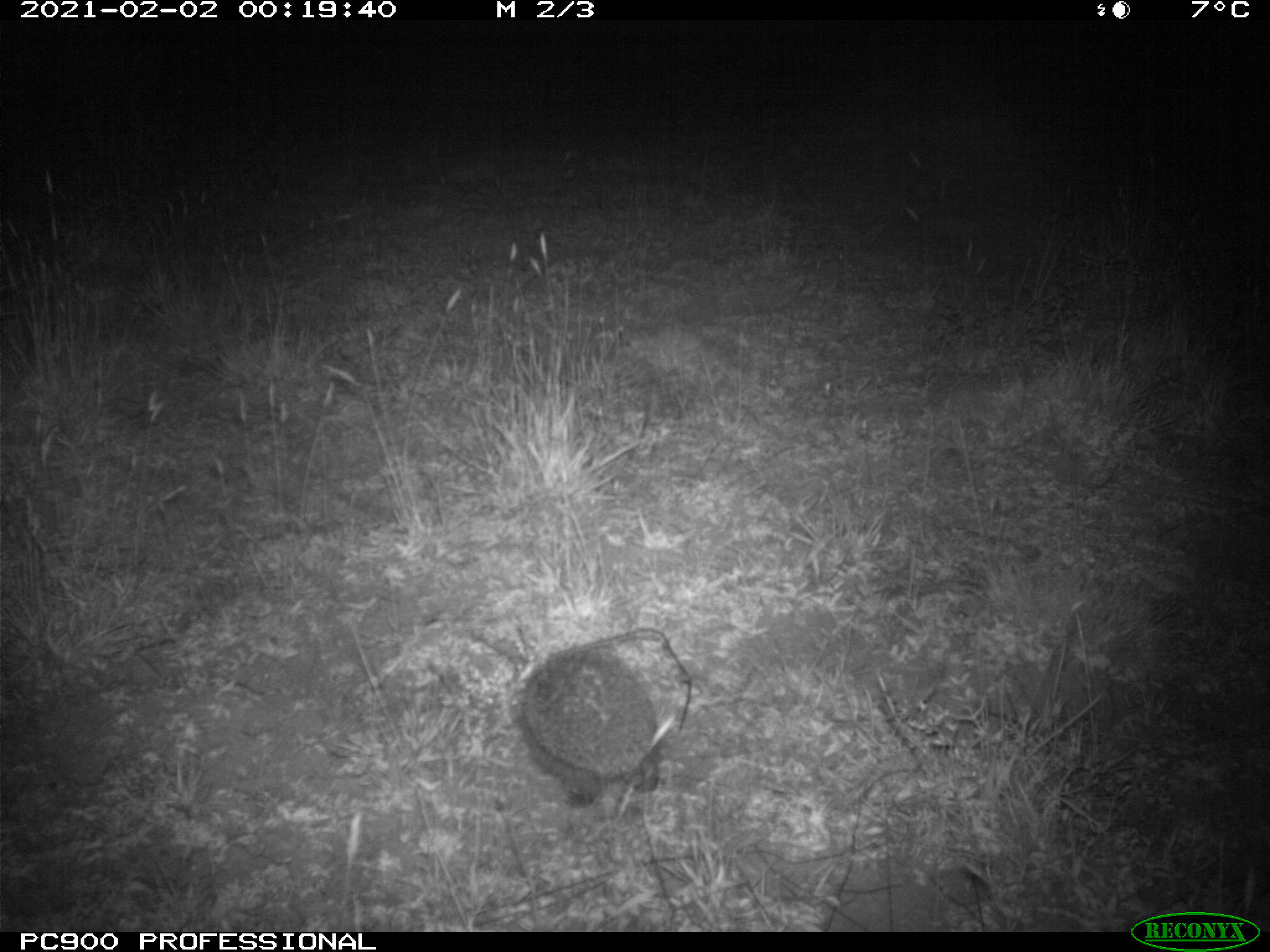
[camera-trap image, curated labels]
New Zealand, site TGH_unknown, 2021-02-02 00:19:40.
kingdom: Animalia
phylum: Chordata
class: Mammalia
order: Eulipotyphla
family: Erinaceidae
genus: Erinaceus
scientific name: Erinaceus europaeus europaeus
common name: european hedgehog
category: hedgehog